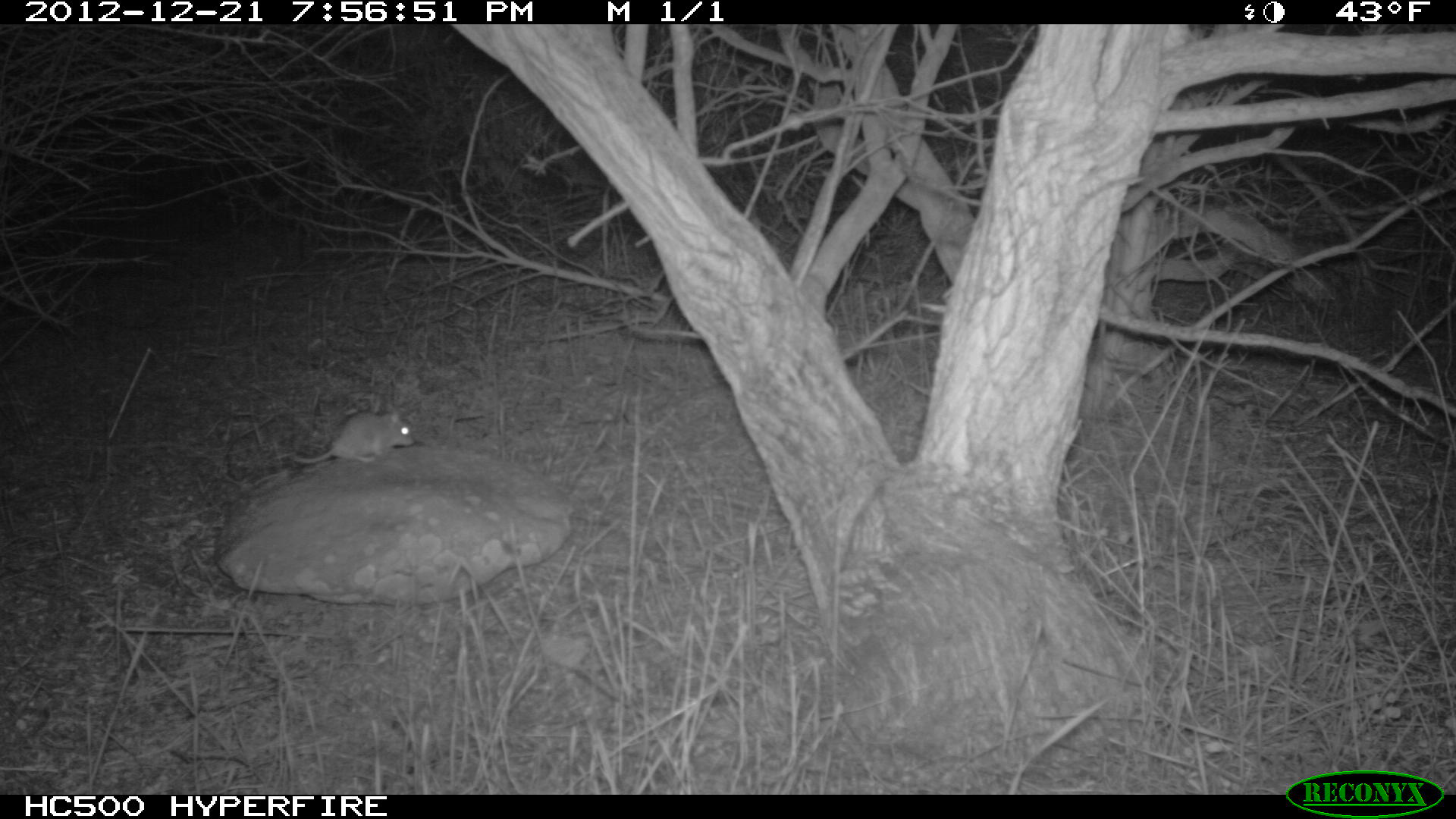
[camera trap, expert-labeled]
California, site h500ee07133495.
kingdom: Animalia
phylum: Chordata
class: Mammalia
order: Rodentia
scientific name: Rodentia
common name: rodent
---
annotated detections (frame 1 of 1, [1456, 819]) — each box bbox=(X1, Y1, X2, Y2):
rodent: bbox=(294, 408, 414, 463)